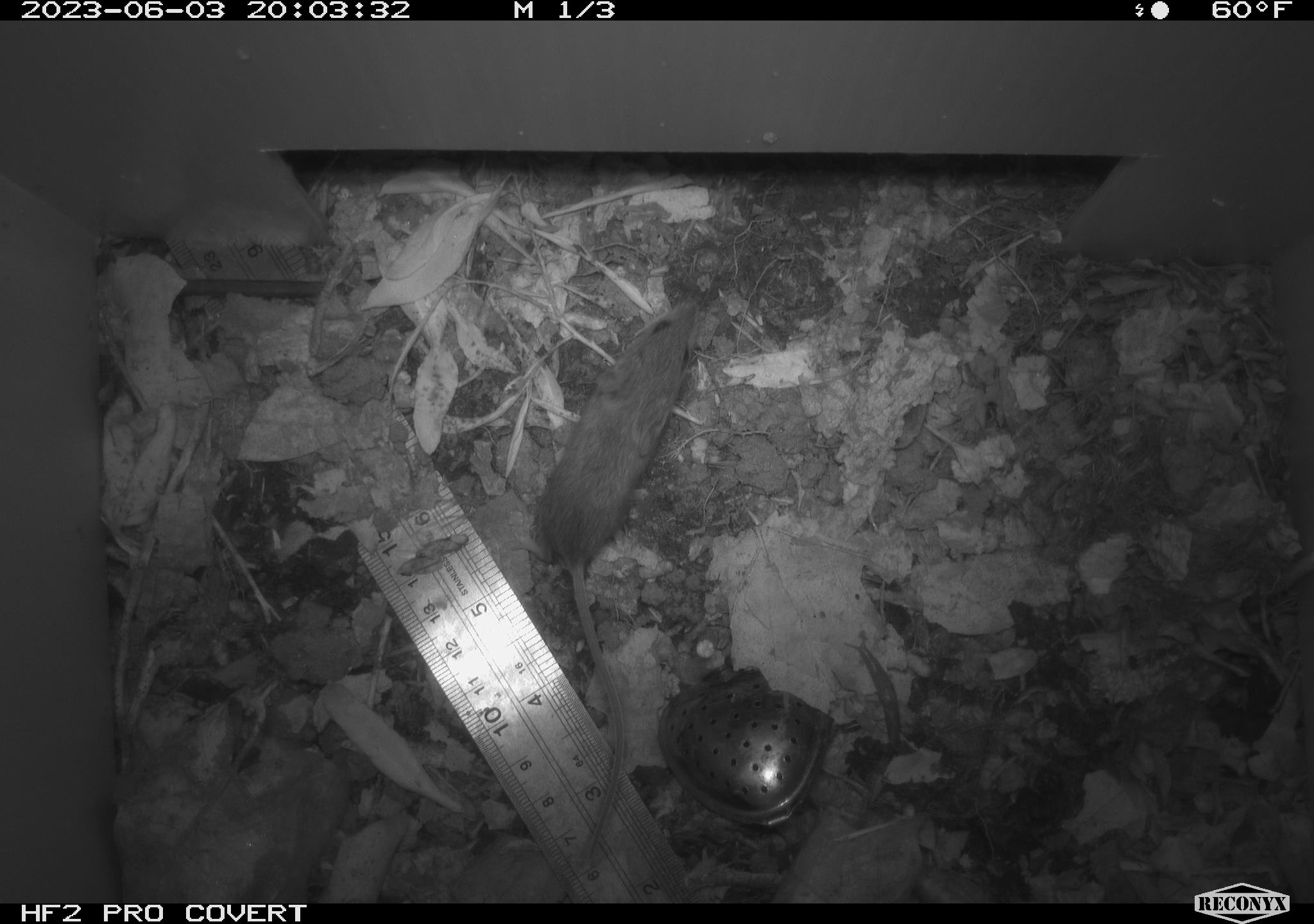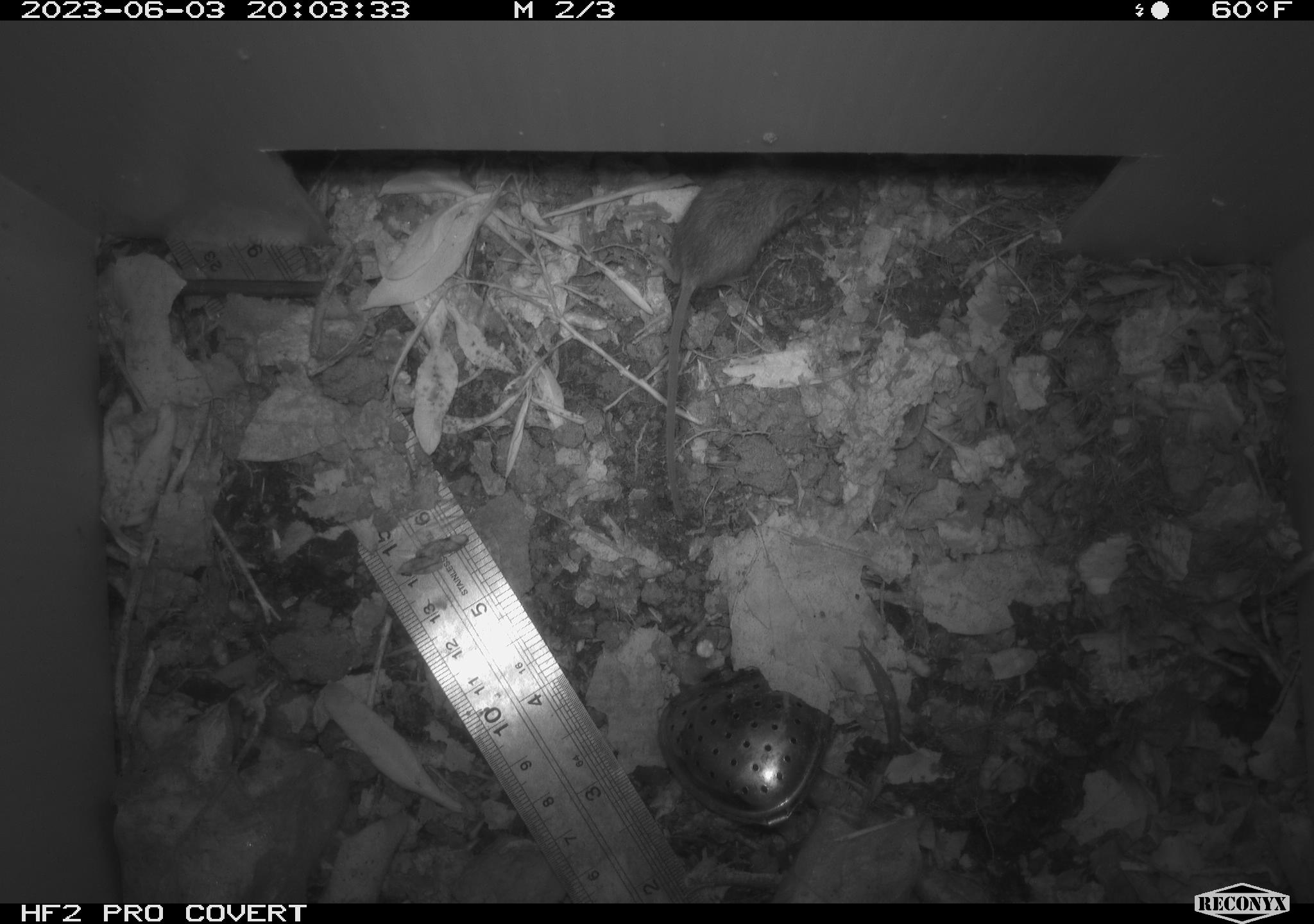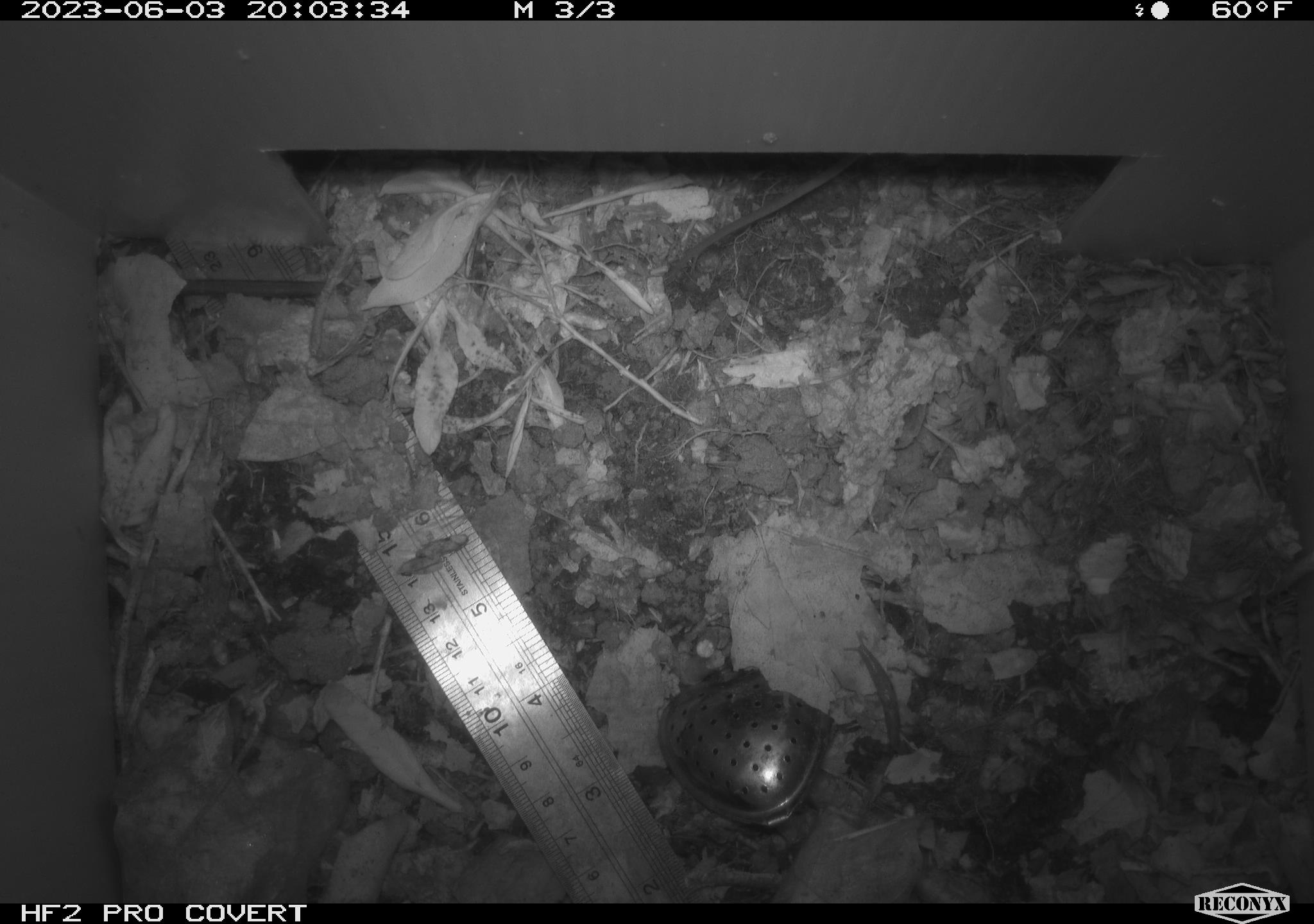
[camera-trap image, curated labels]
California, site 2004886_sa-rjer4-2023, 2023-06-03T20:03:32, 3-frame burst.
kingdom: Animalia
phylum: Chordata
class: Mammalia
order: Rodentia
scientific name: Rodentia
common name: mouse species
Mouse species (Rodentia).